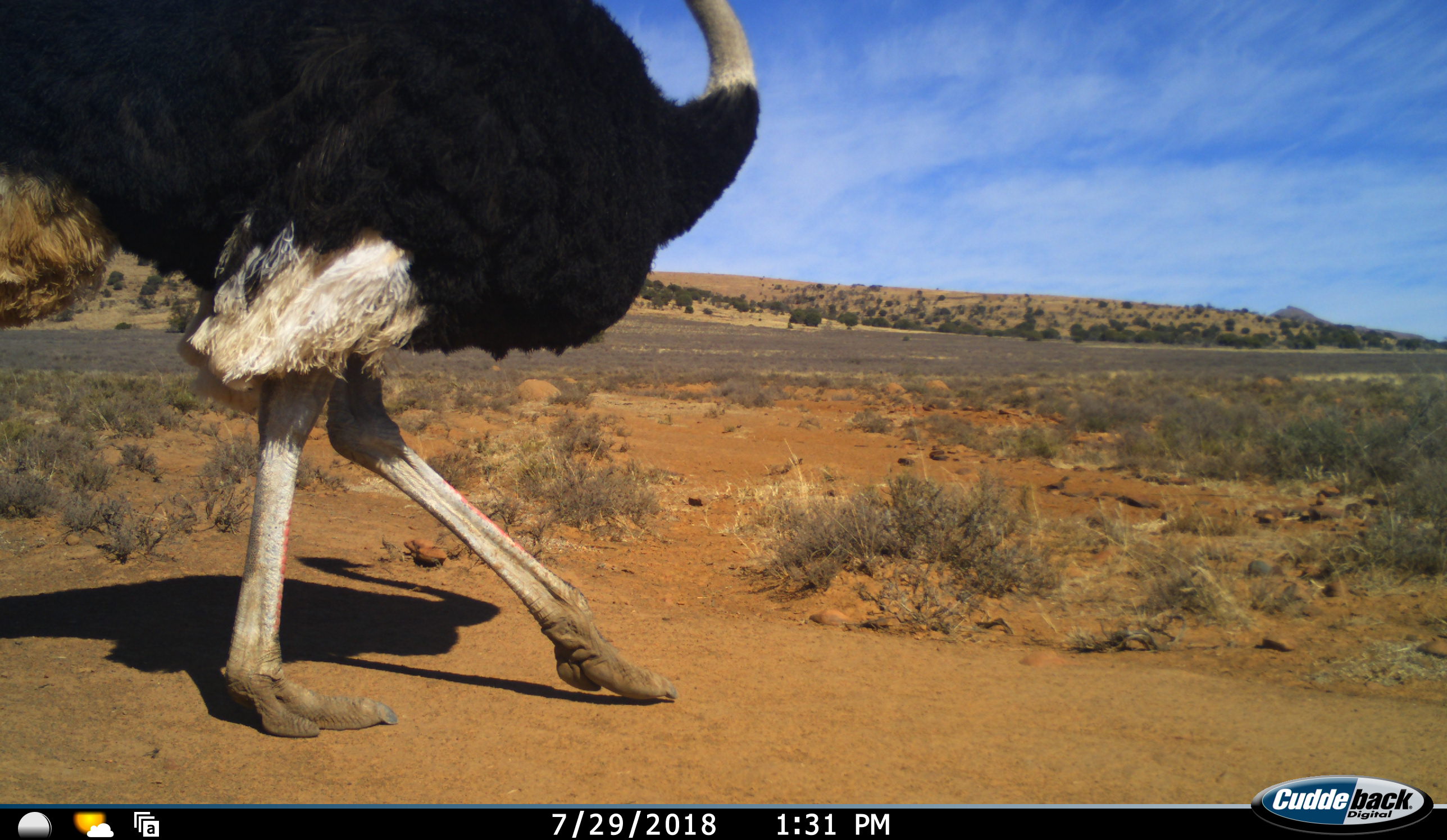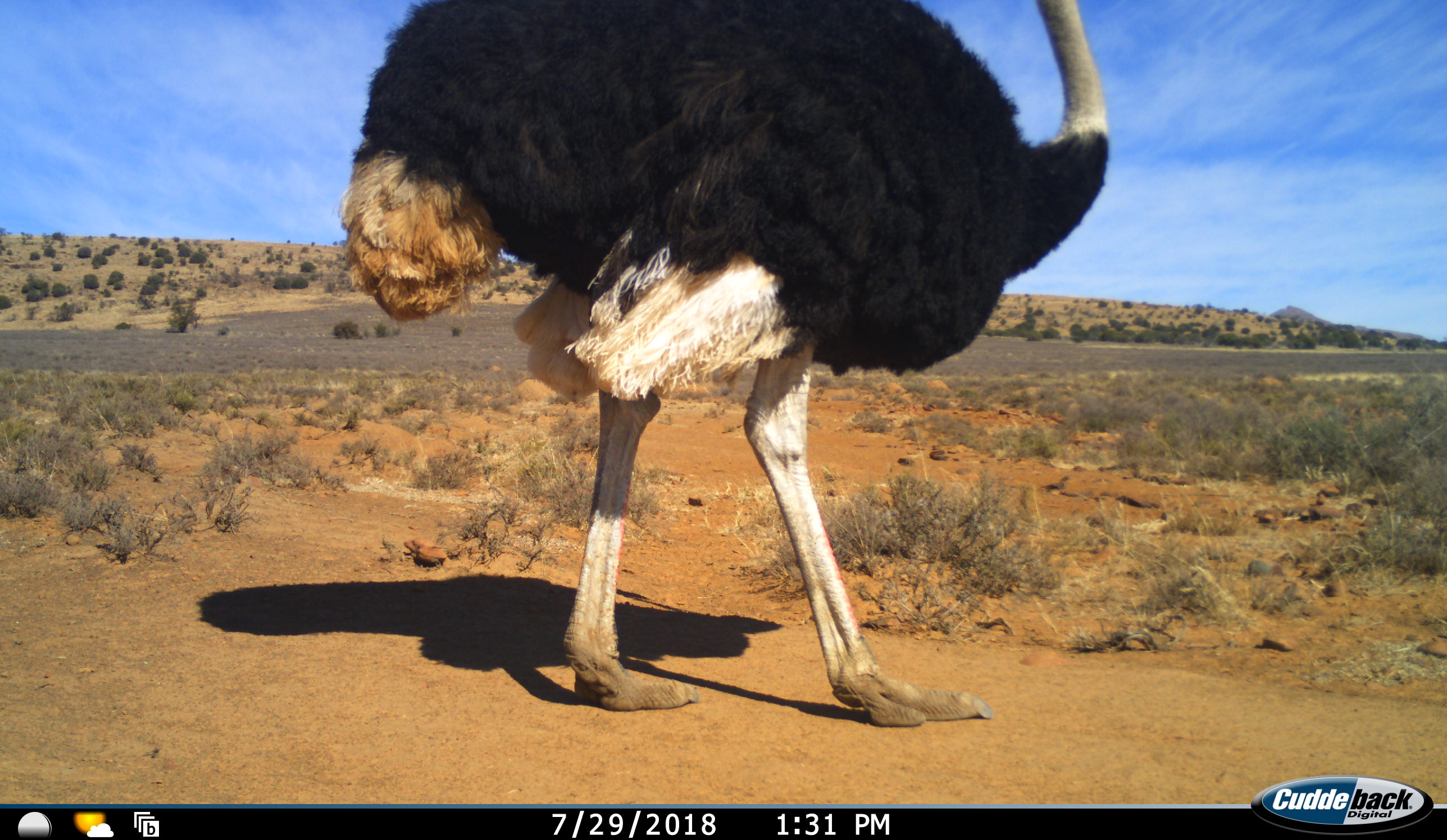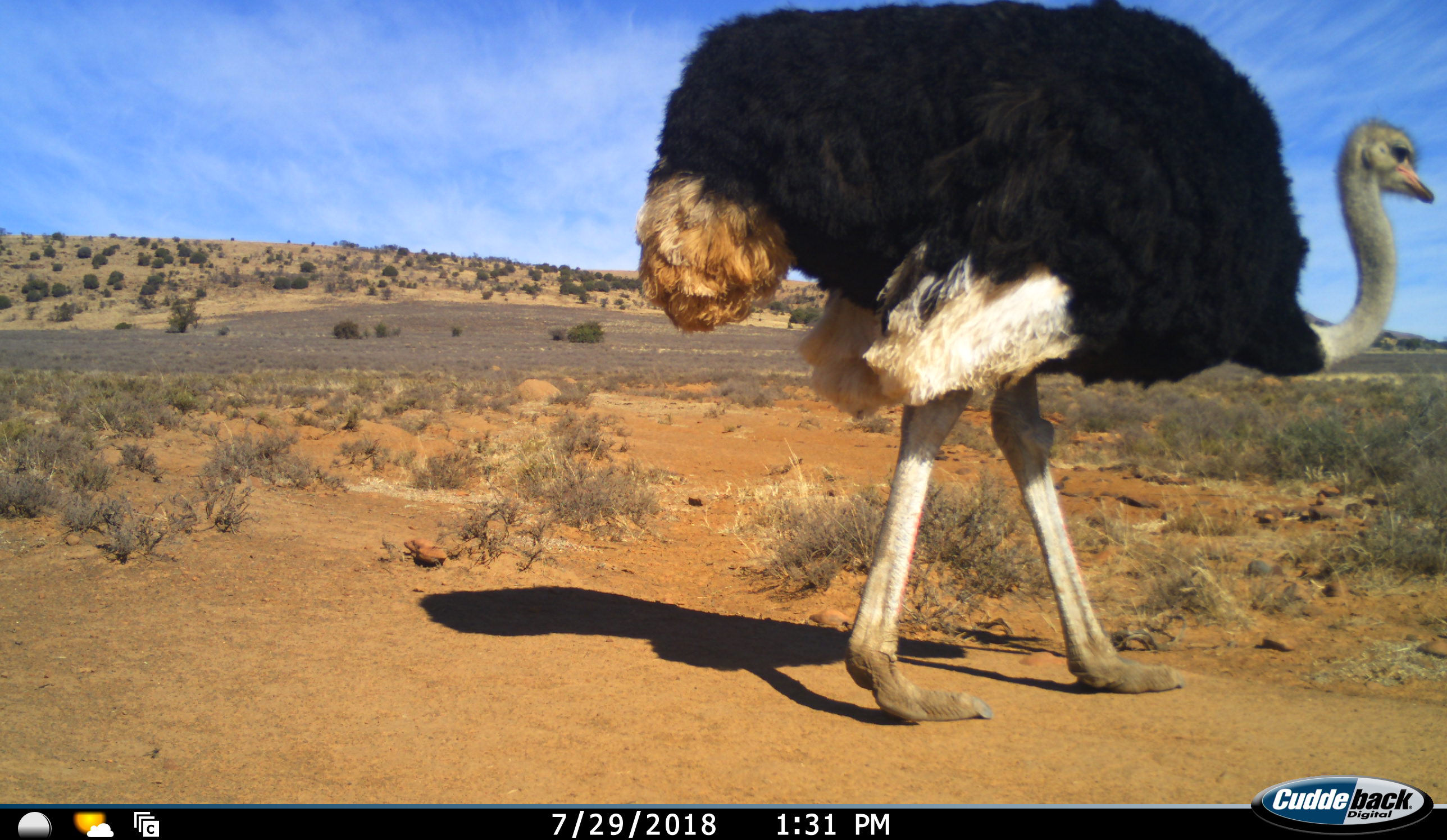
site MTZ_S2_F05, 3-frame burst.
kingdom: Animalia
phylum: Chordata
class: Aves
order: Struthioniformes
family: Struthionidae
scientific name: Struthionidae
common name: ostrich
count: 1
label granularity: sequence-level